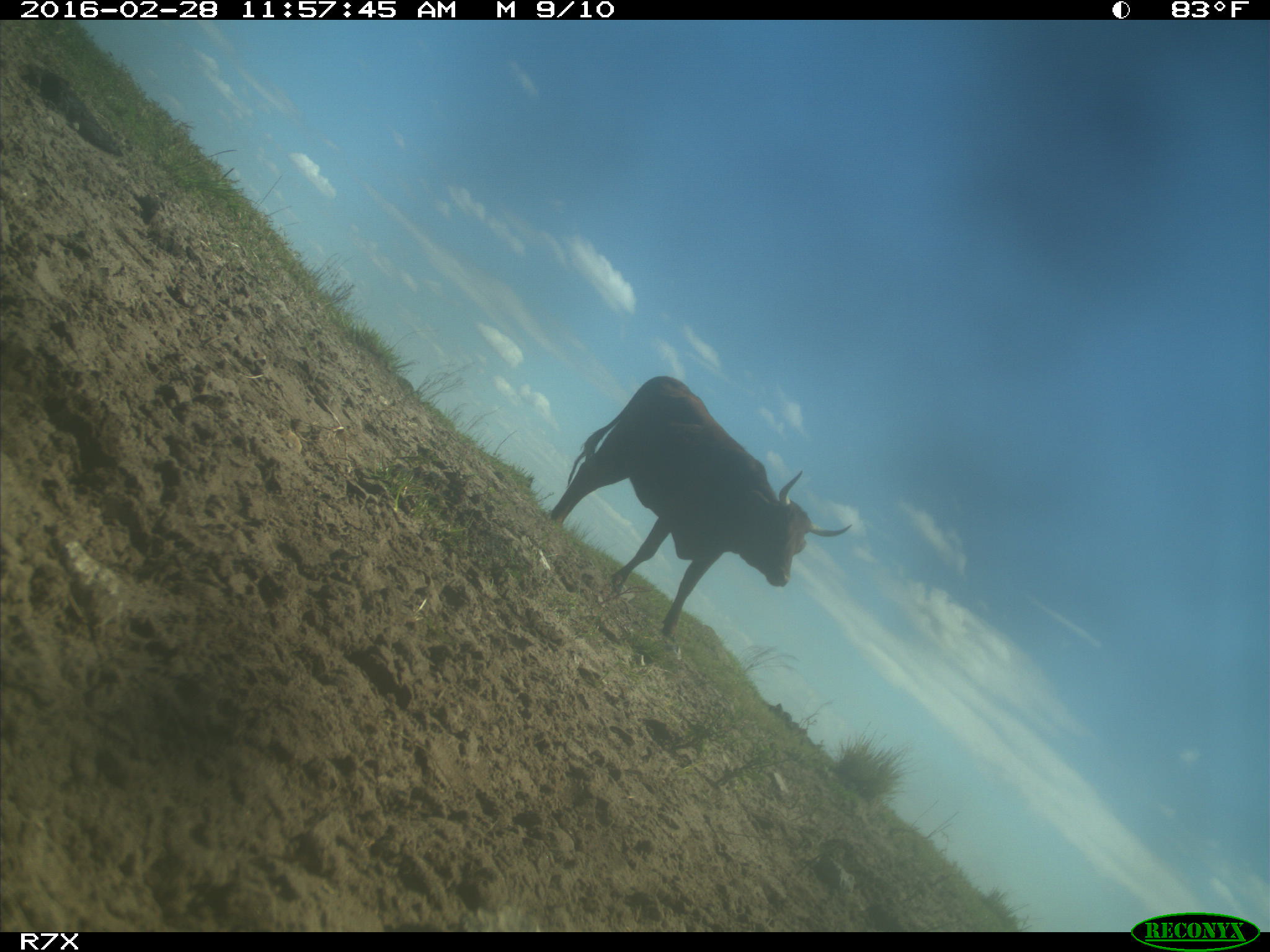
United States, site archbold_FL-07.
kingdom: Animalia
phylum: Chordata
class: Mammalia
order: Artiodactyla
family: Bovidae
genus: Bos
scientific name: Bos taurus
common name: domestic cow